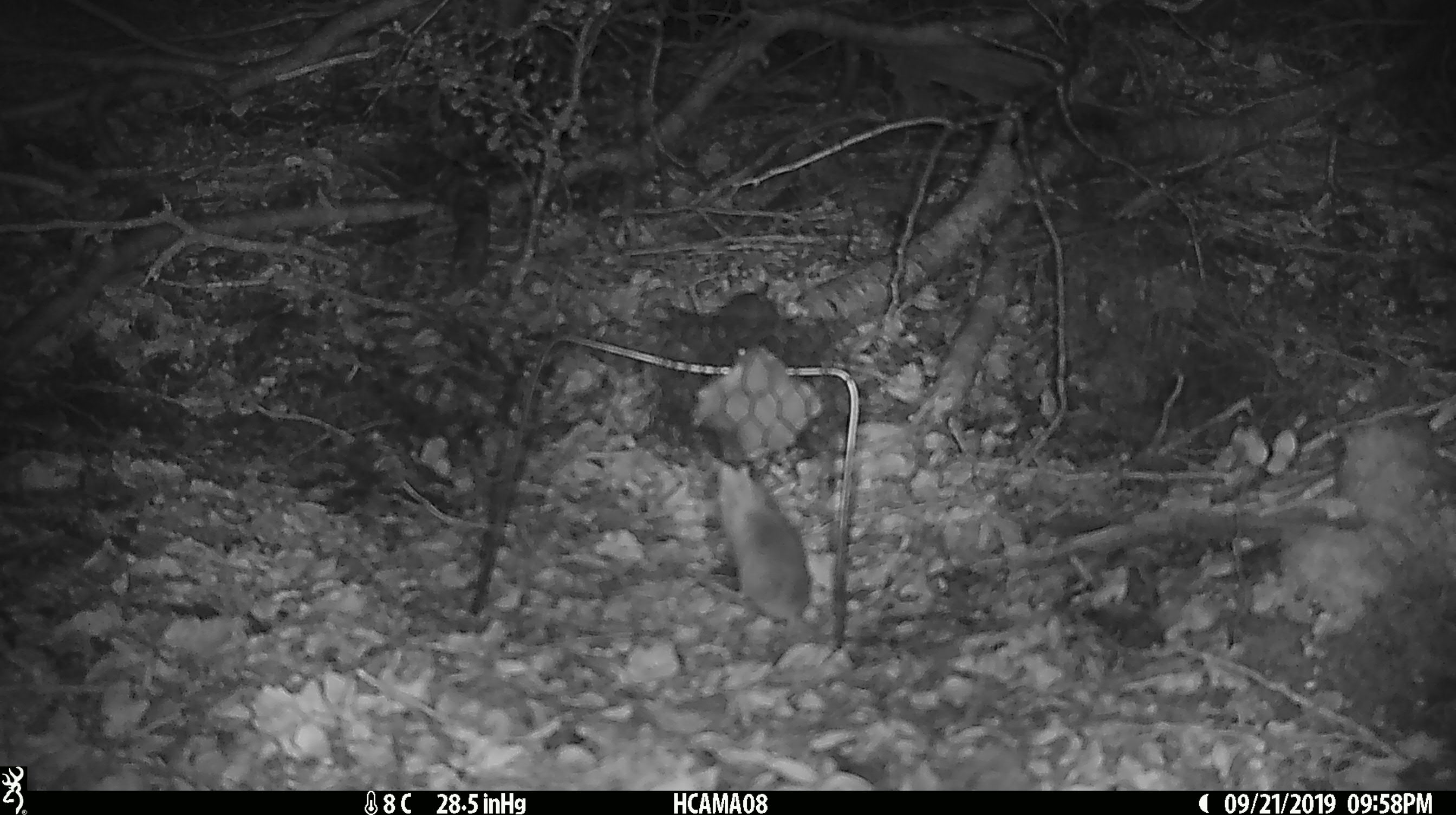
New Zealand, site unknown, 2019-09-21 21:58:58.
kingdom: Animalia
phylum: Chordata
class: Mammalia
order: Rodentia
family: Muridae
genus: Mus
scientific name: Mus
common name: mouse